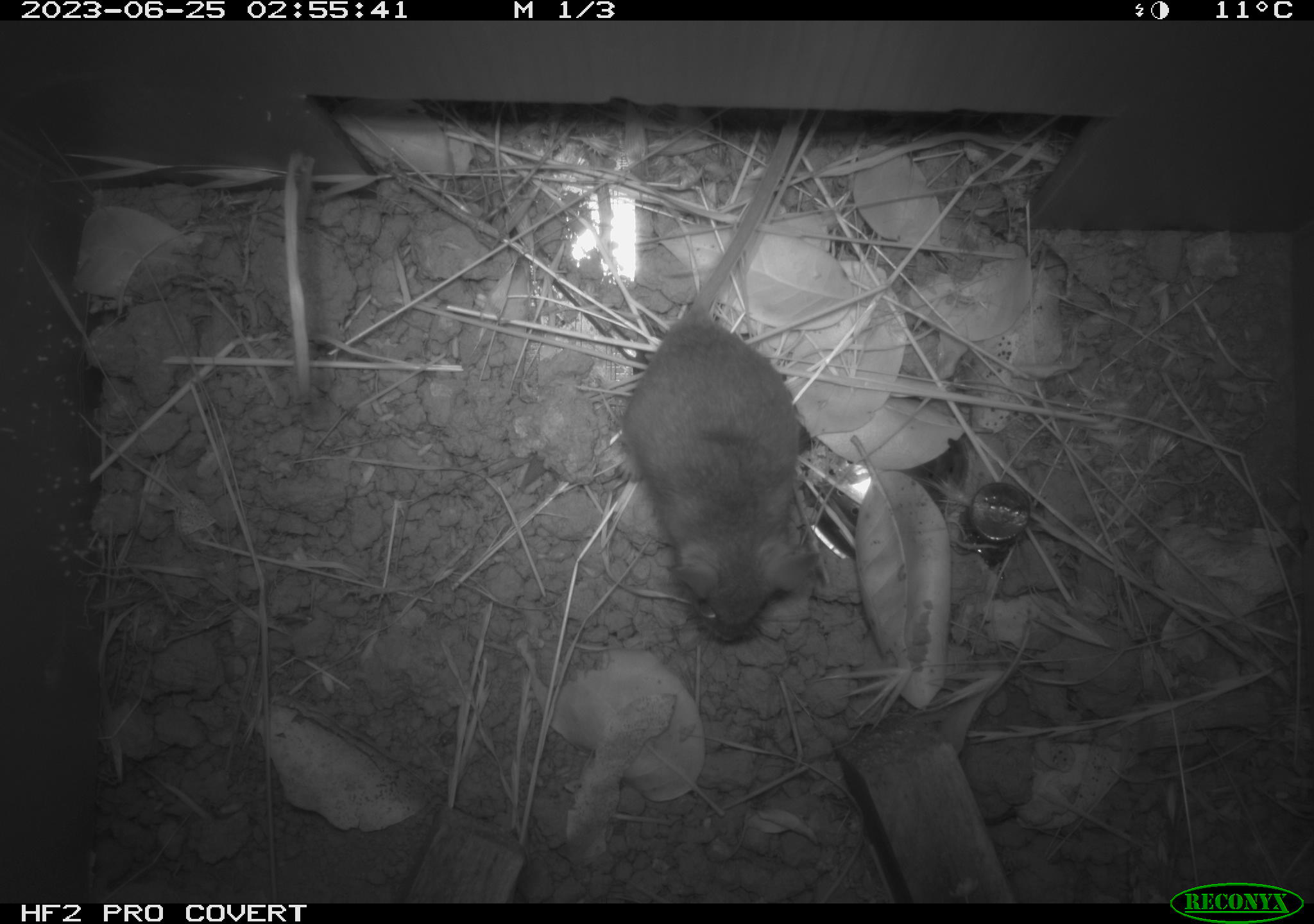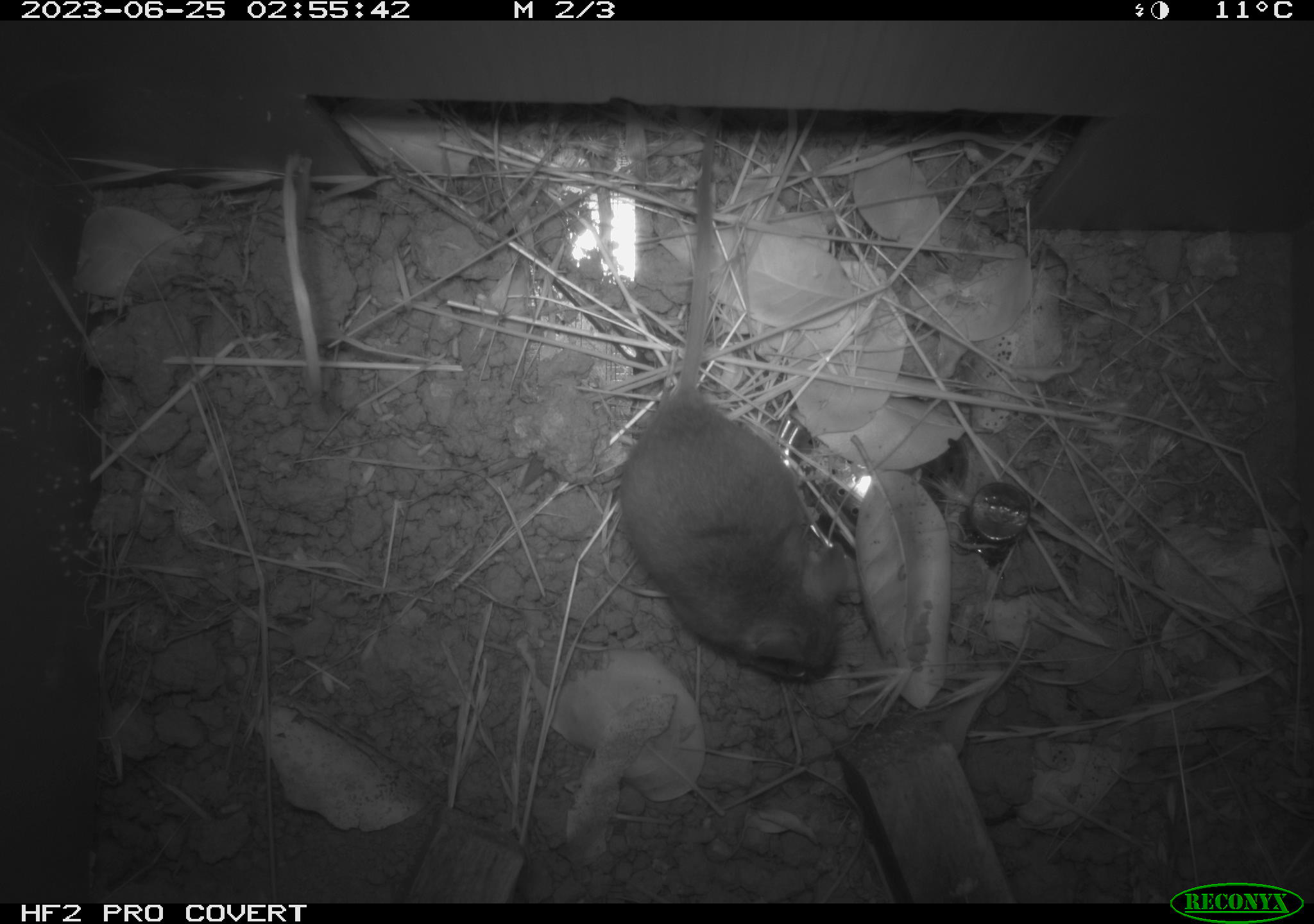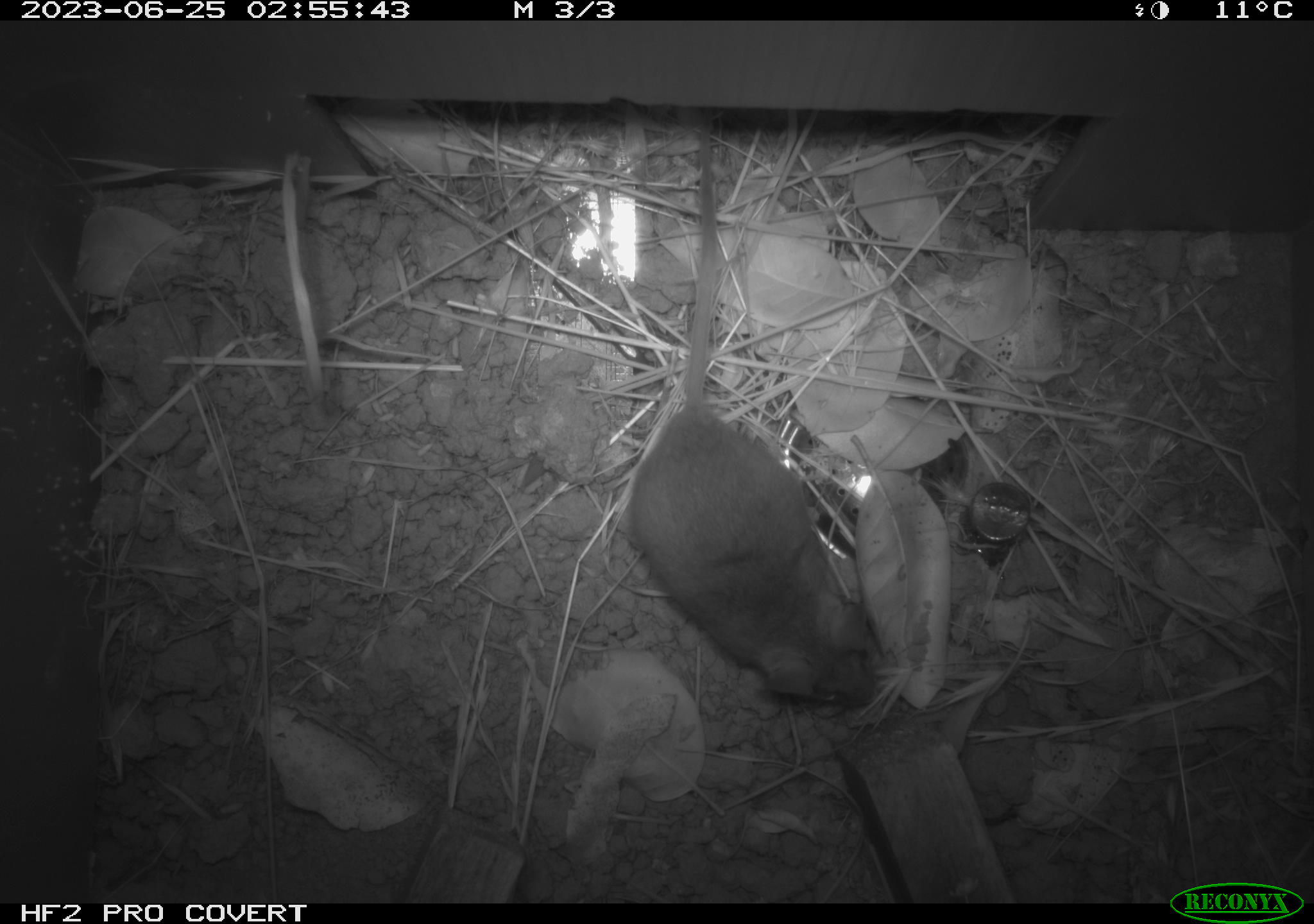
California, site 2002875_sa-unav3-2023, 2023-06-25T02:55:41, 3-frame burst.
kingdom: Animalia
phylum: Chordata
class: Mammalia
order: Rodentia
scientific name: Rodentia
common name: mouse species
Mouse species (Rodentia).